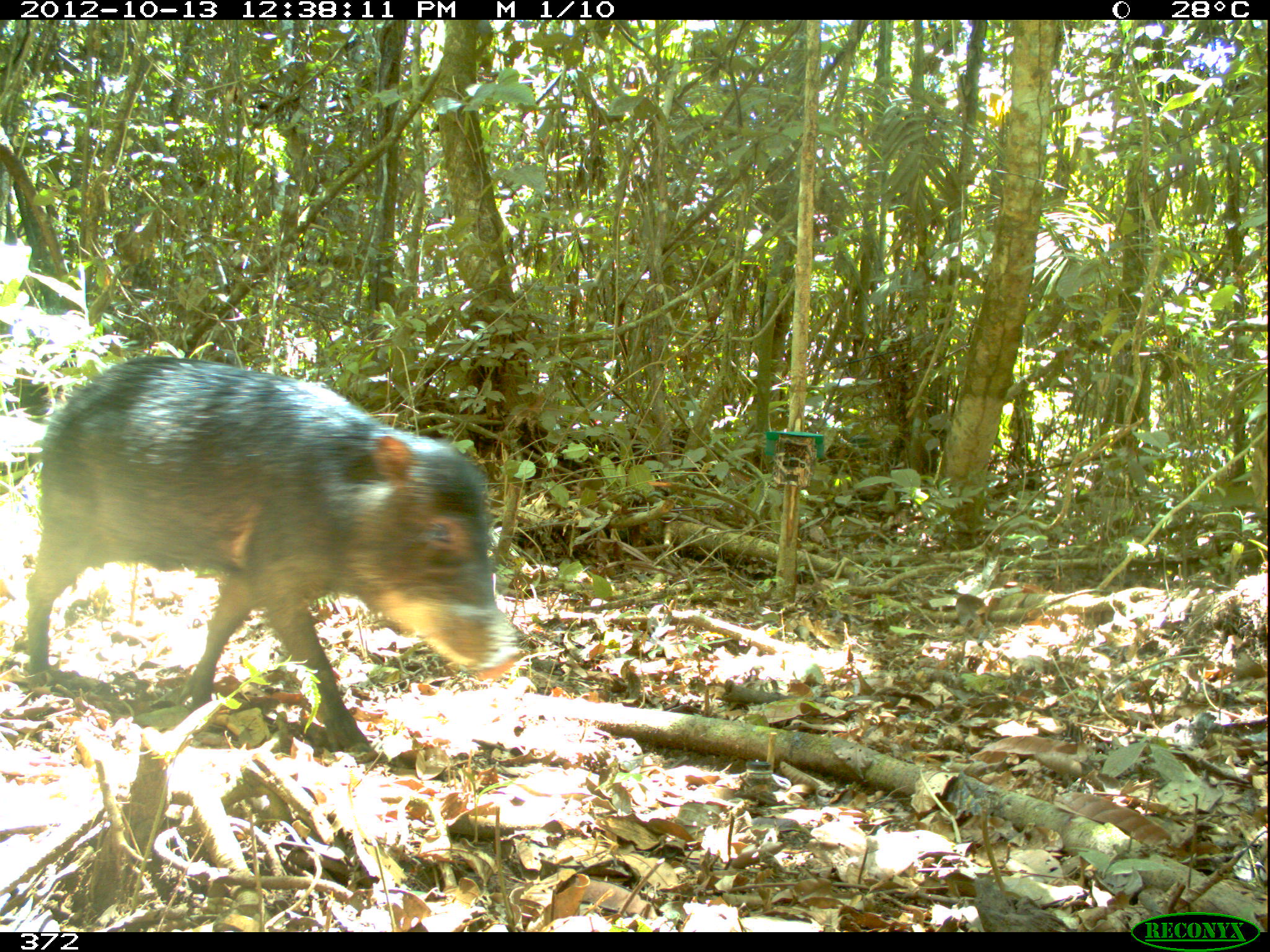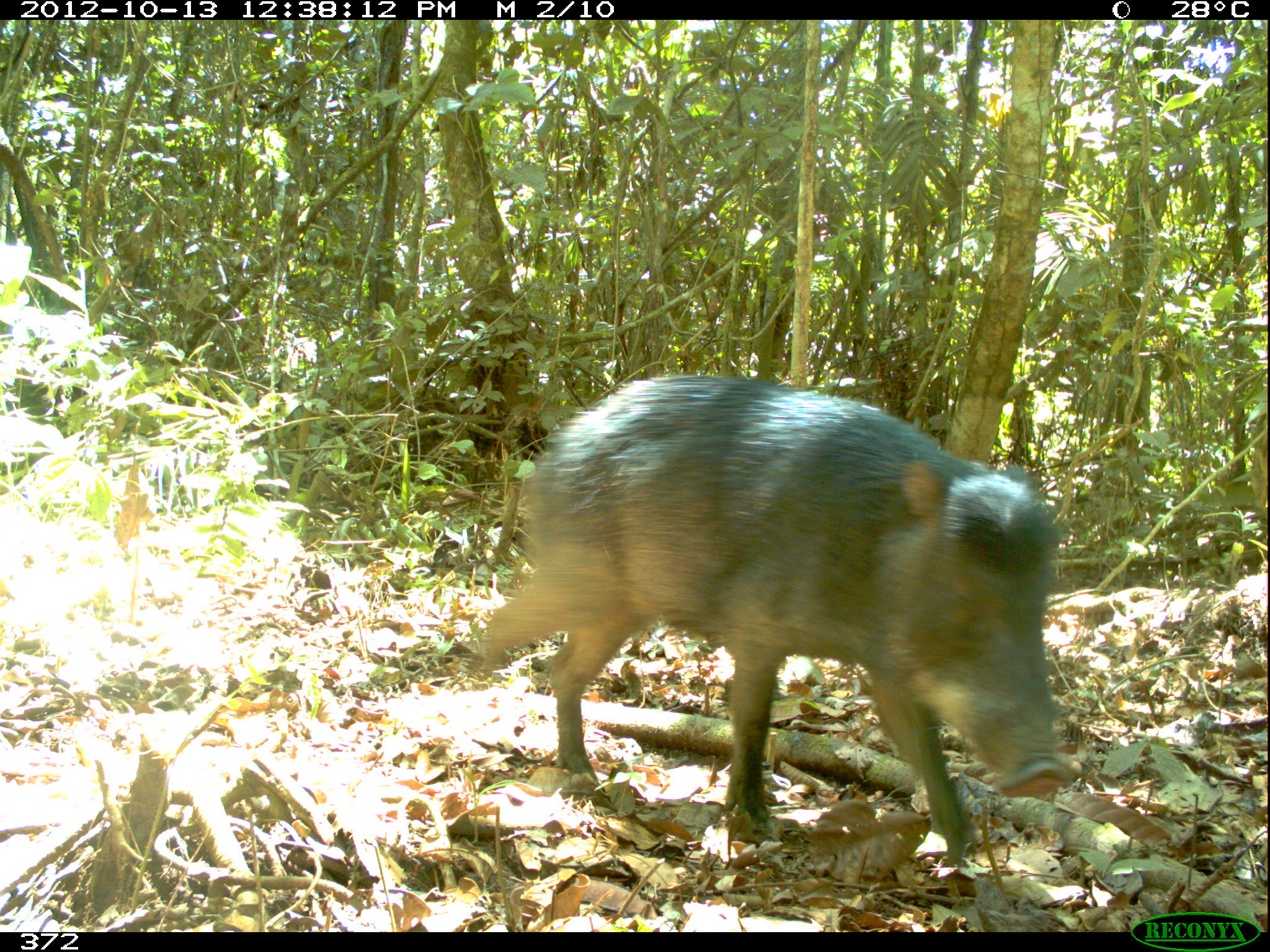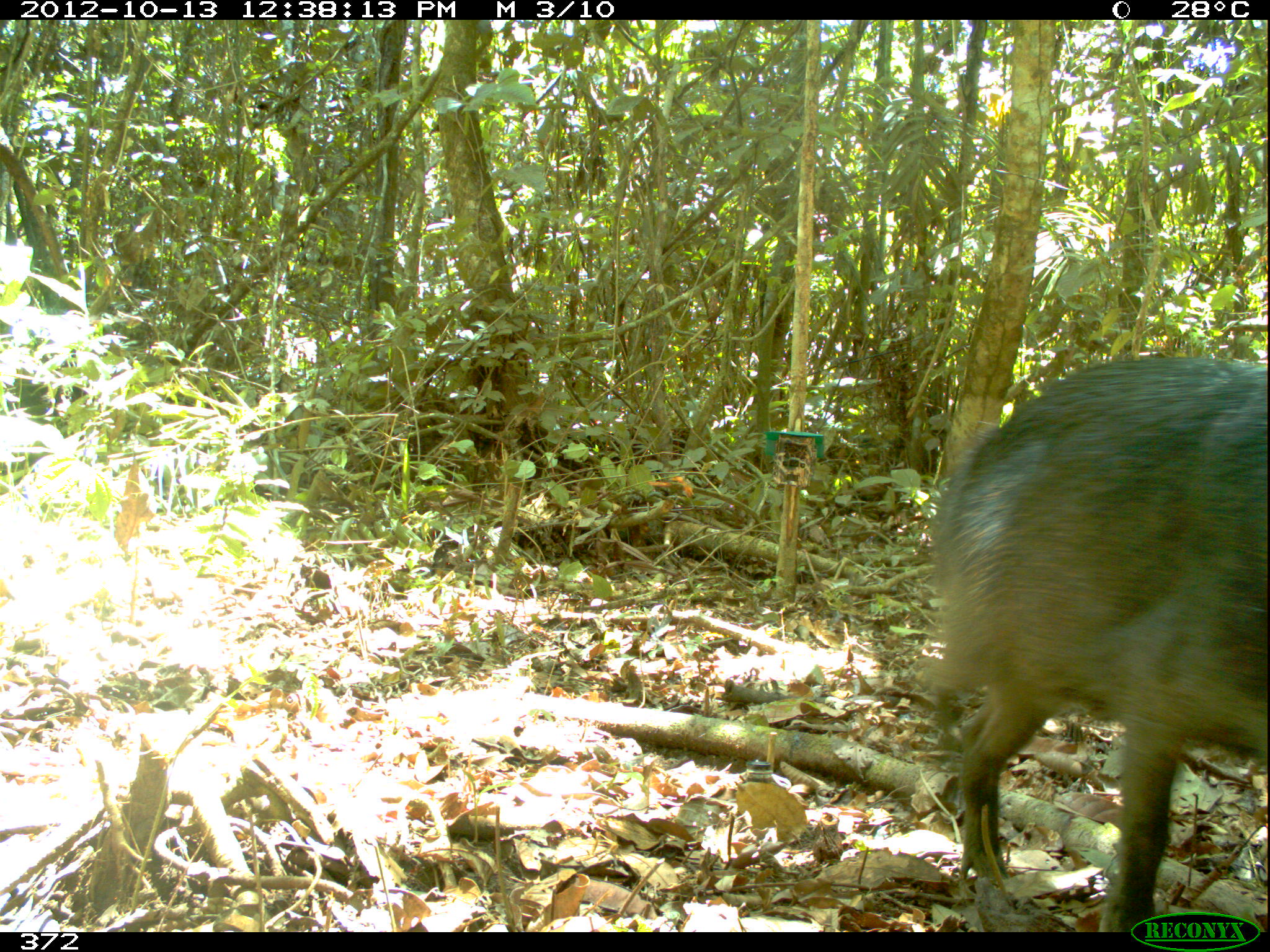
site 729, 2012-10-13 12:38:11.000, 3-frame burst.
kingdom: Animalia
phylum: Chordata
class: Mammalia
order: Artiodactyla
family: Tayassuidae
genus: Tayassu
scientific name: Tayassu pecari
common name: white-lipped peccary